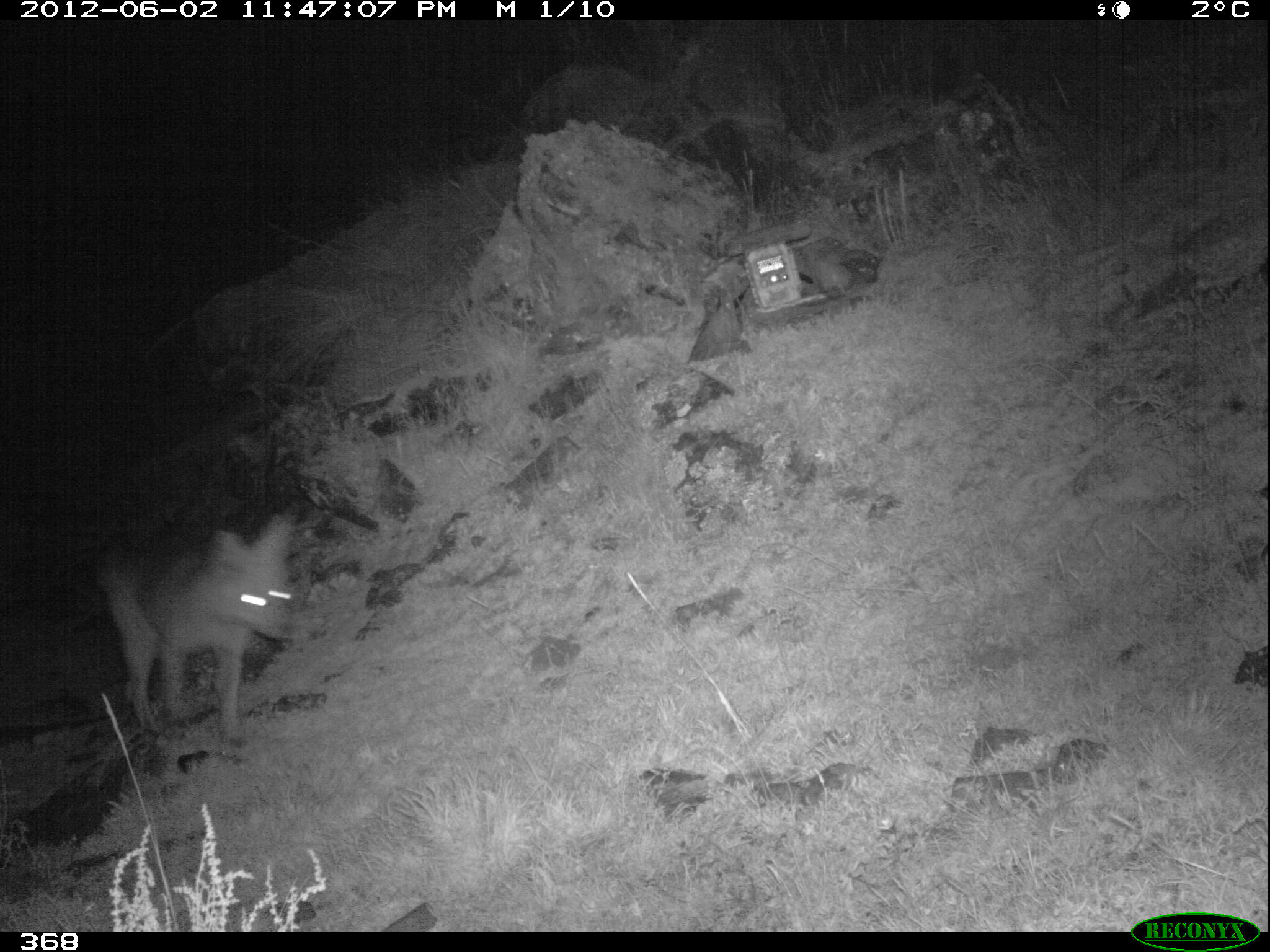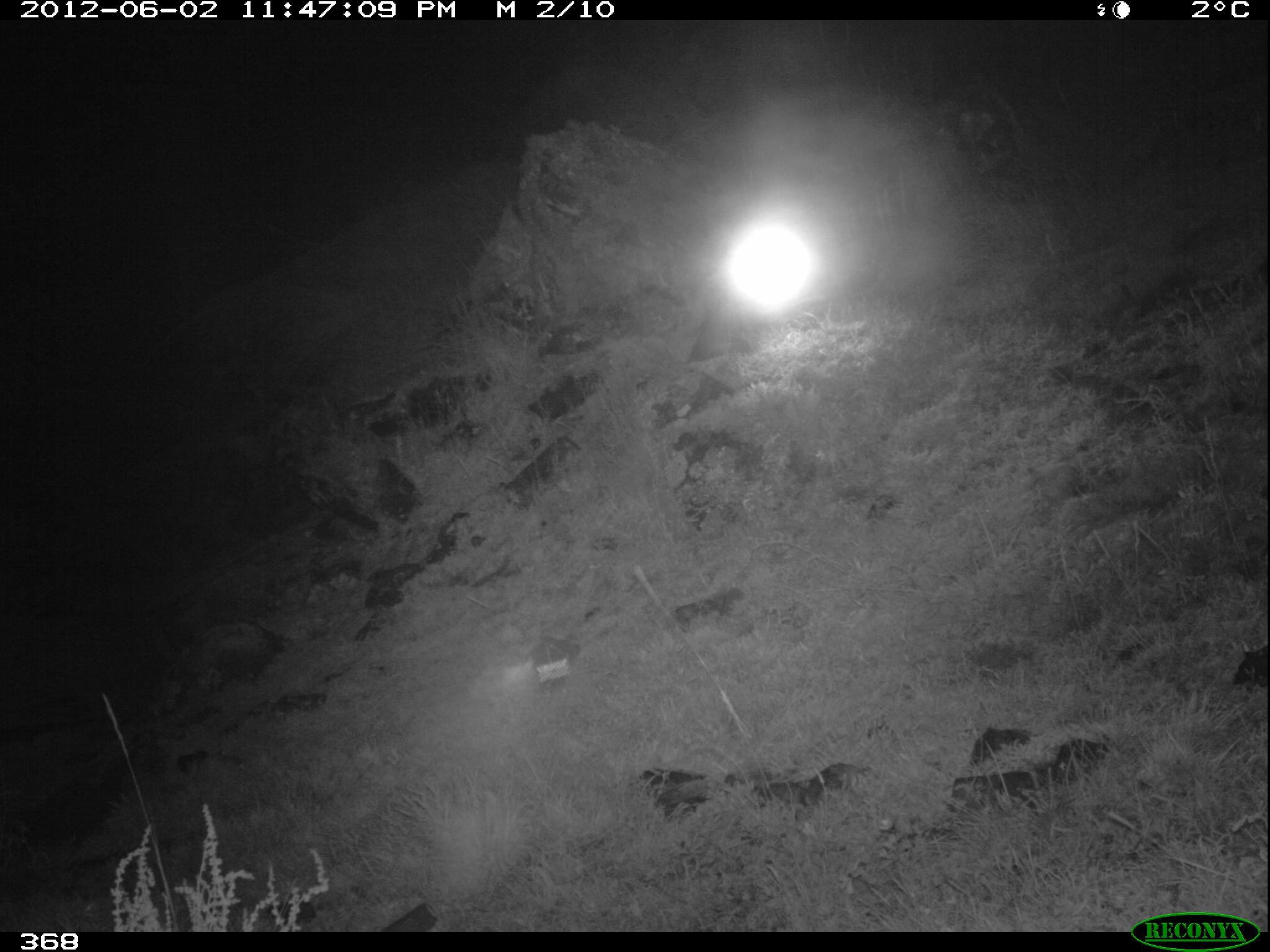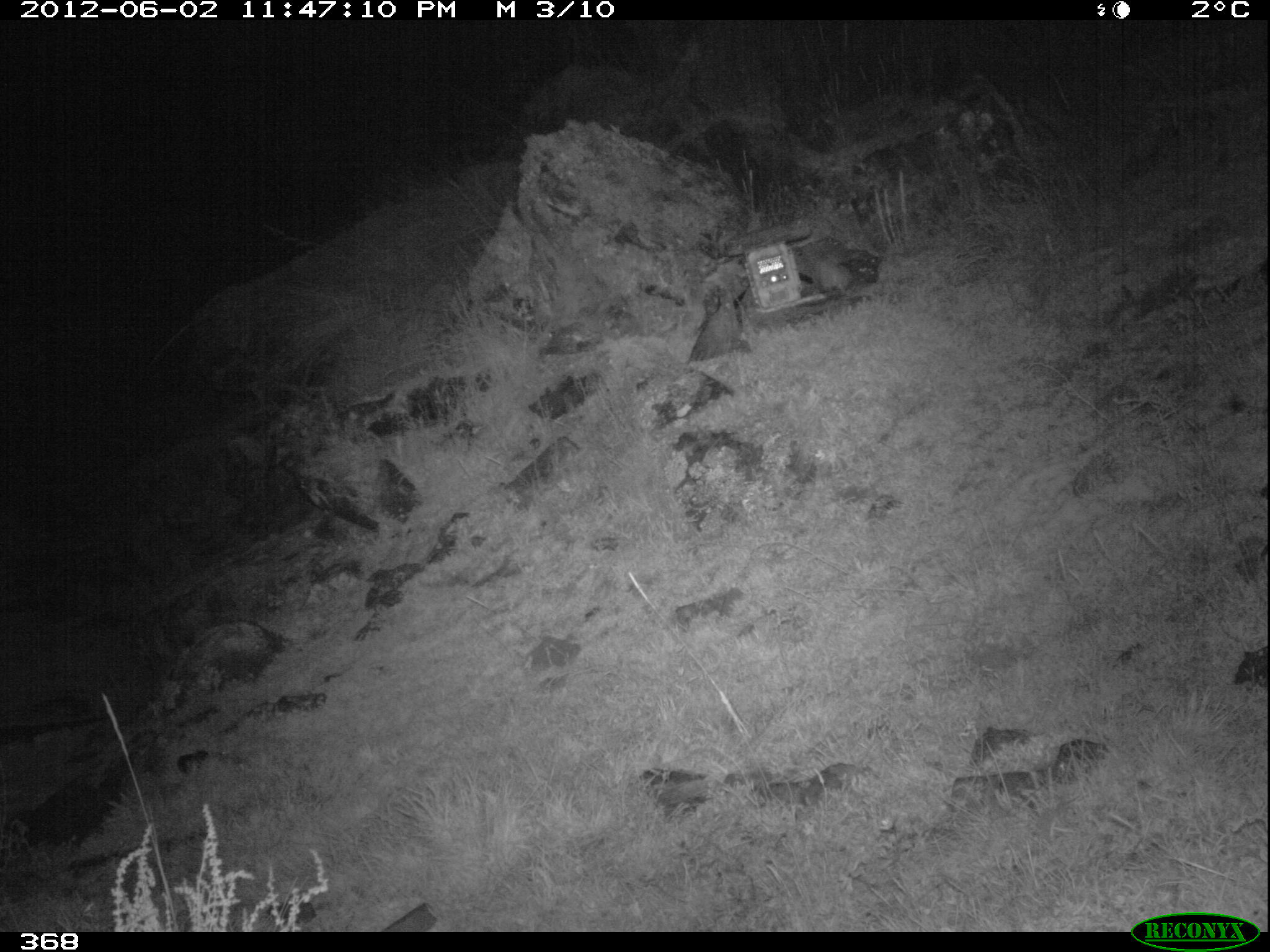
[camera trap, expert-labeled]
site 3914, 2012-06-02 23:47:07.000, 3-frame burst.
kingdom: Animalia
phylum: Chordata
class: Mammalia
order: Carnivora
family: Canidae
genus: Lycalopex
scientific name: Lycalopex culpaeus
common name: culpeo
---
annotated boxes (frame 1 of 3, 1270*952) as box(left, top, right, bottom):
lycalopex culpaeus: box(91, 508, 295, 738)